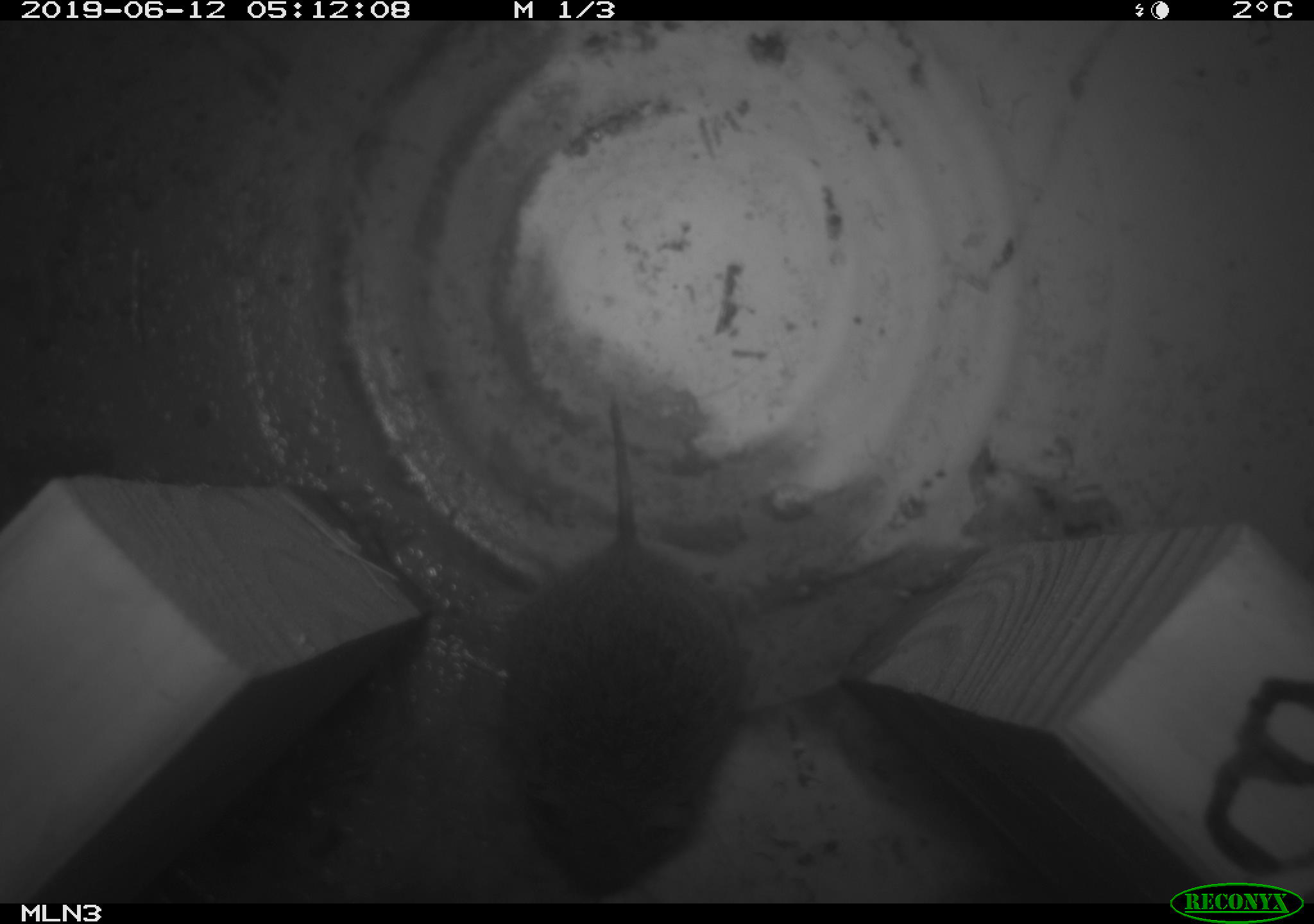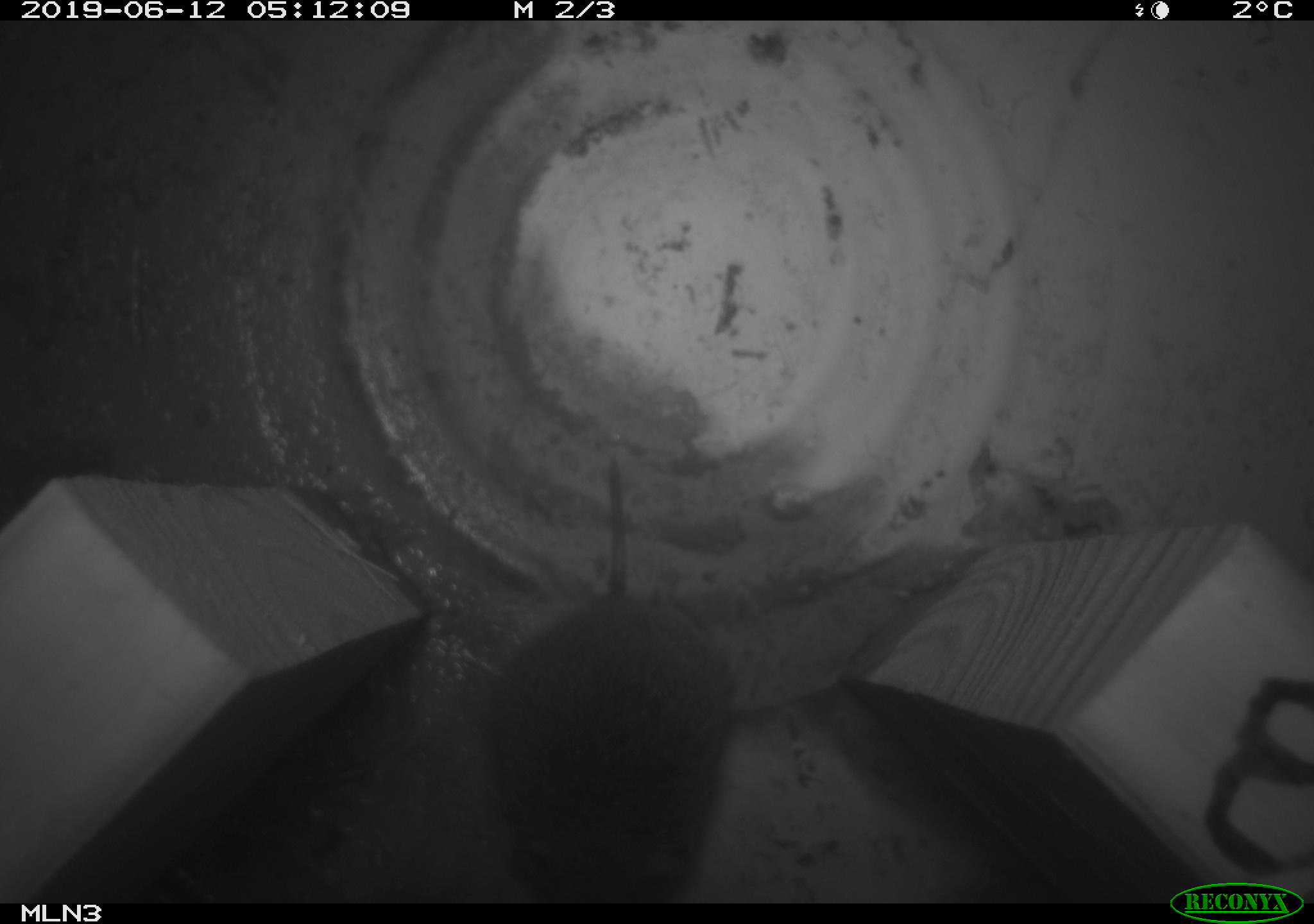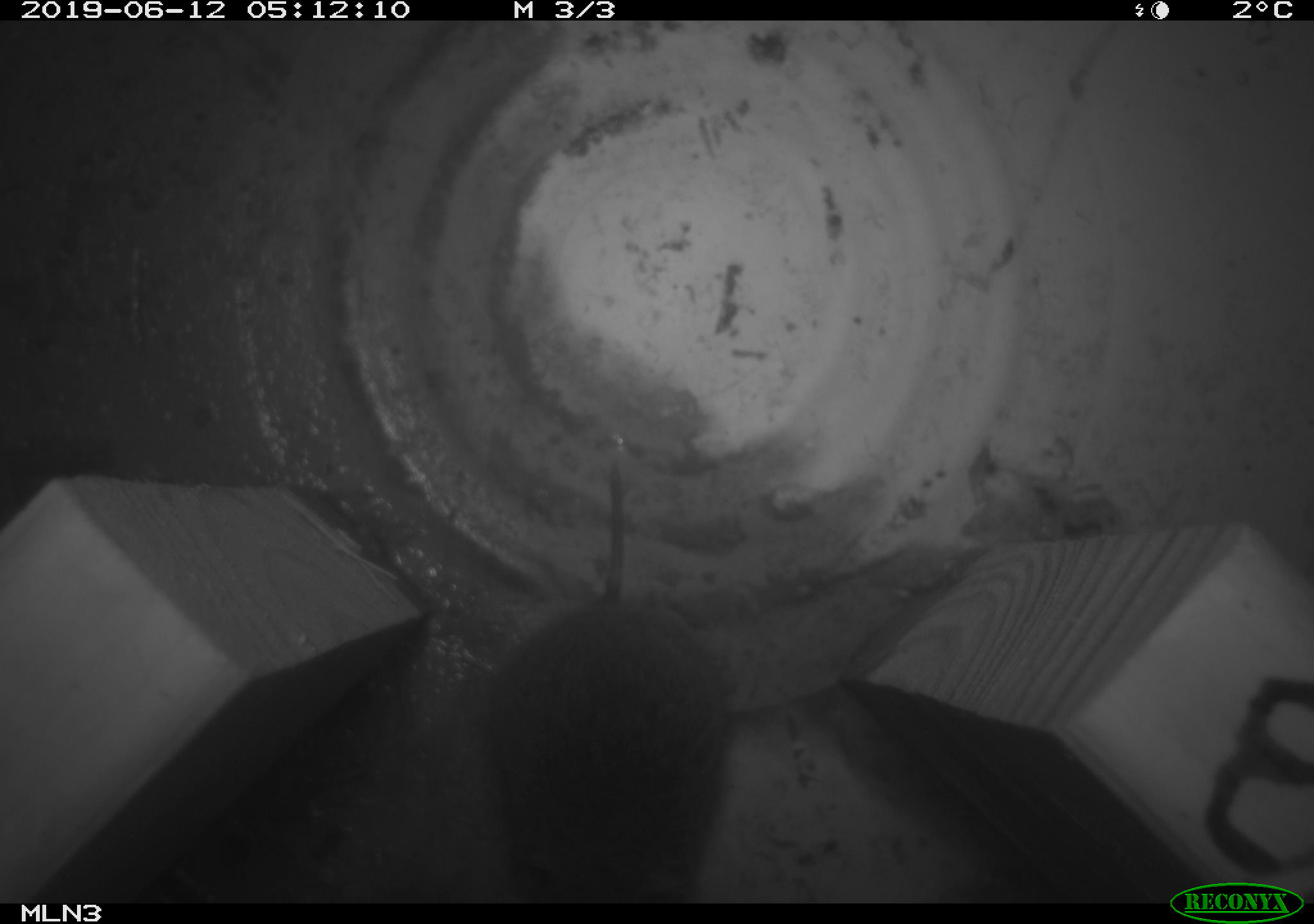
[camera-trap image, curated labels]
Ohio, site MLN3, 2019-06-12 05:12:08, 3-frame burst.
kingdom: Animalia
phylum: Chordata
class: Mammalia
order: Rodentia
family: Cricetidae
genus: Microtus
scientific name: Microtus pennsylvanicus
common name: meadow vole